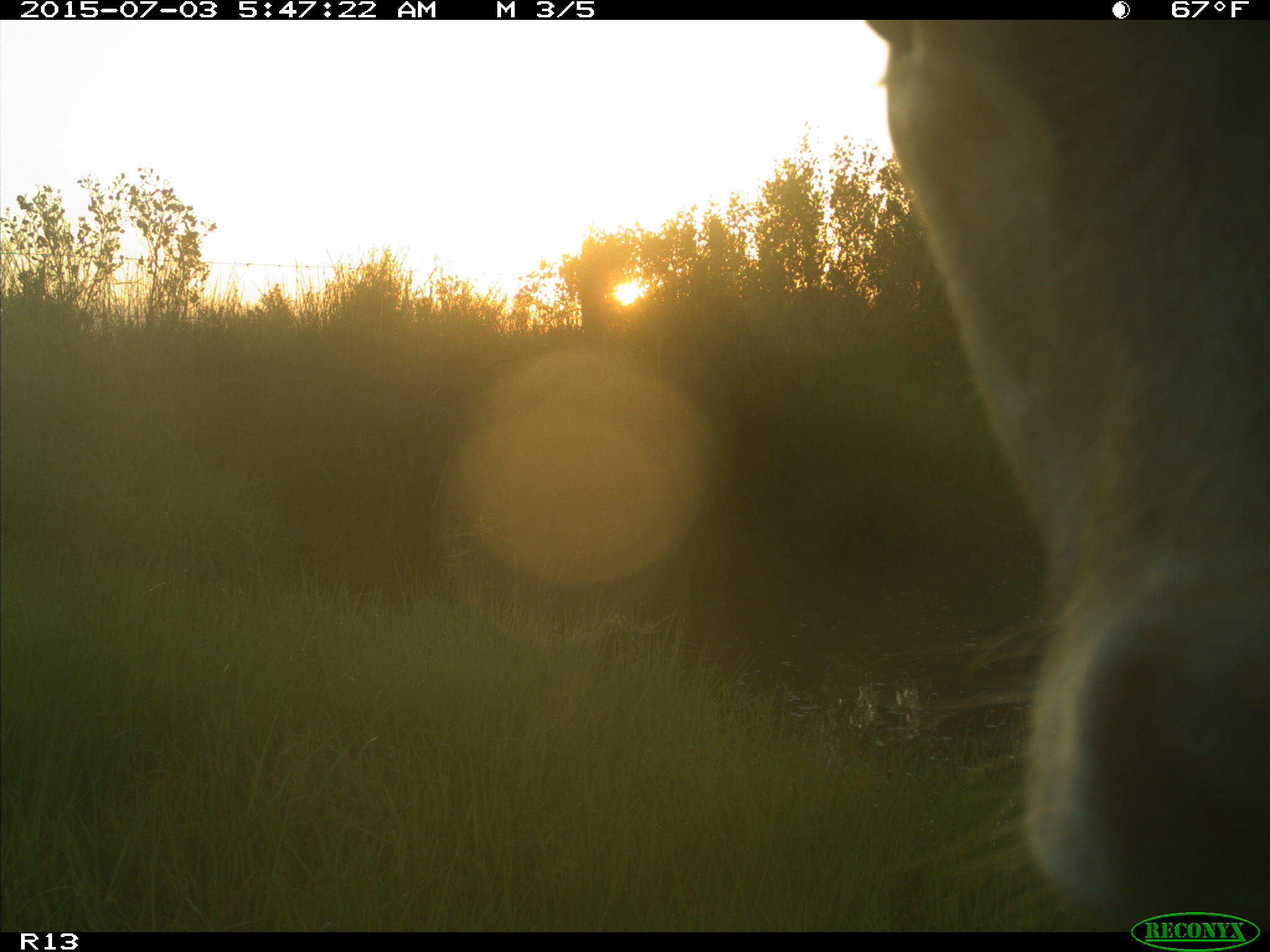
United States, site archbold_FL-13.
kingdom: Animalia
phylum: Chordata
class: Mammalia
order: Artiodactyla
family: Bovidae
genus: Bos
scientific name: Bos taurus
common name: domestic cow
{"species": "Bos taurus (domestic cow)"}